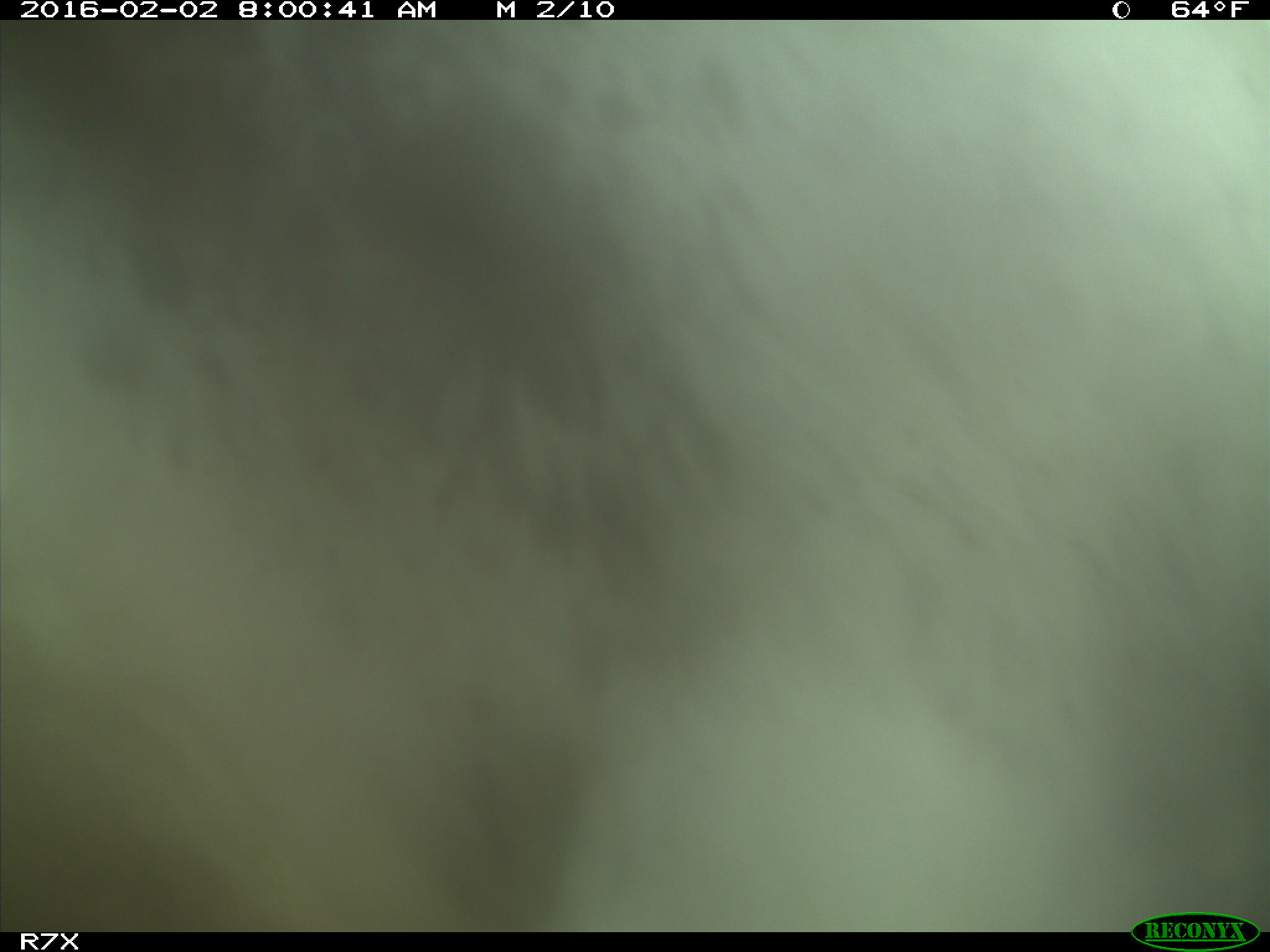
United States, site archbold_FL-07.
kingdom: Animalia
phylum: Chordata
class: Mammalia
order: Artiodactyla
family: Bovidae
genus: Bos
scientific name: Bos taurus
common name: domestic cow